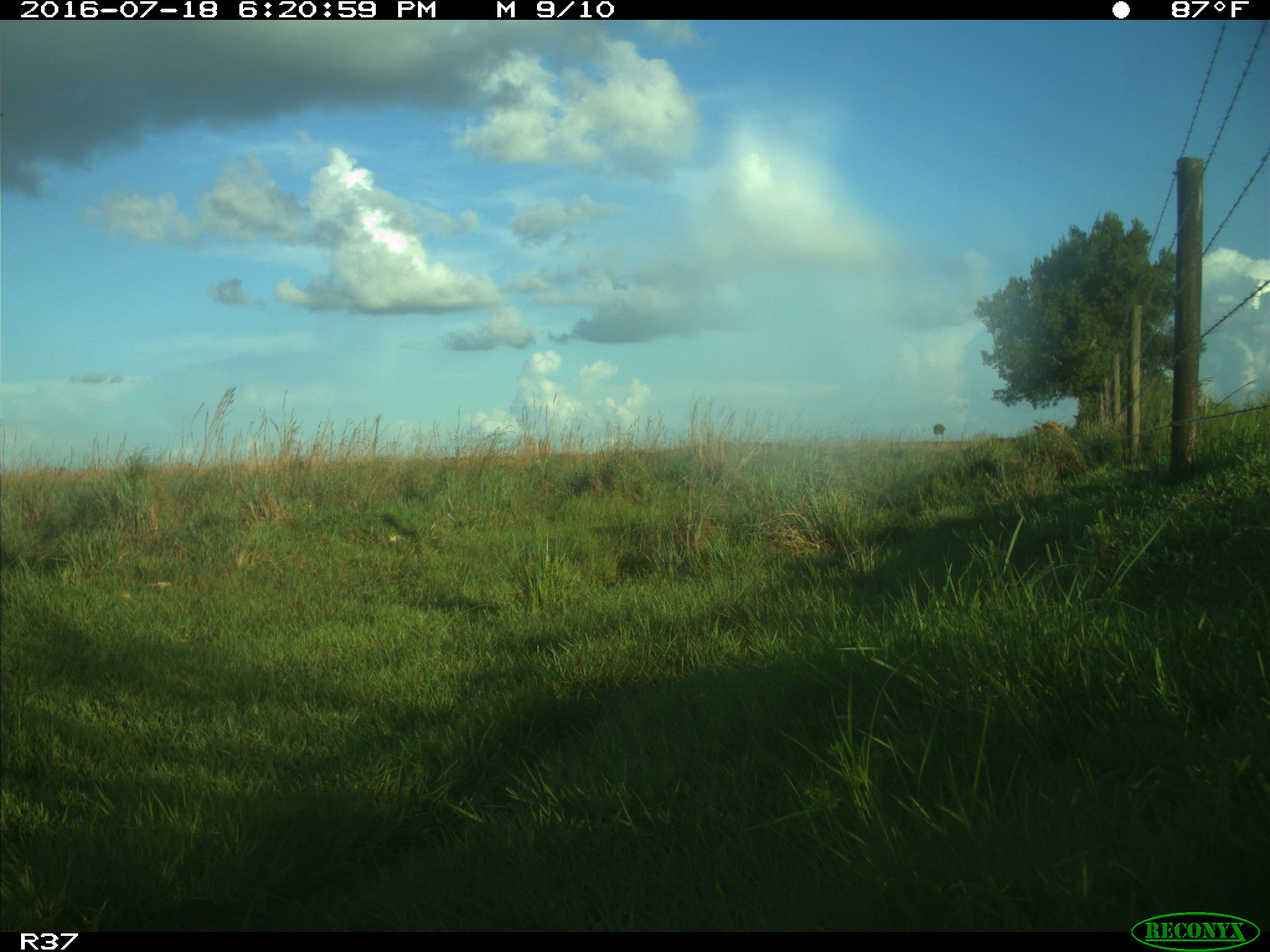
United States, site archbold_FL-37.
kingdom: Animalia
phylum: Chordata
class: Mammalia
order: Artiodactyla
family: Bovidae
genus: Bos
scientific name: Bos taurus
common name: domestic cow